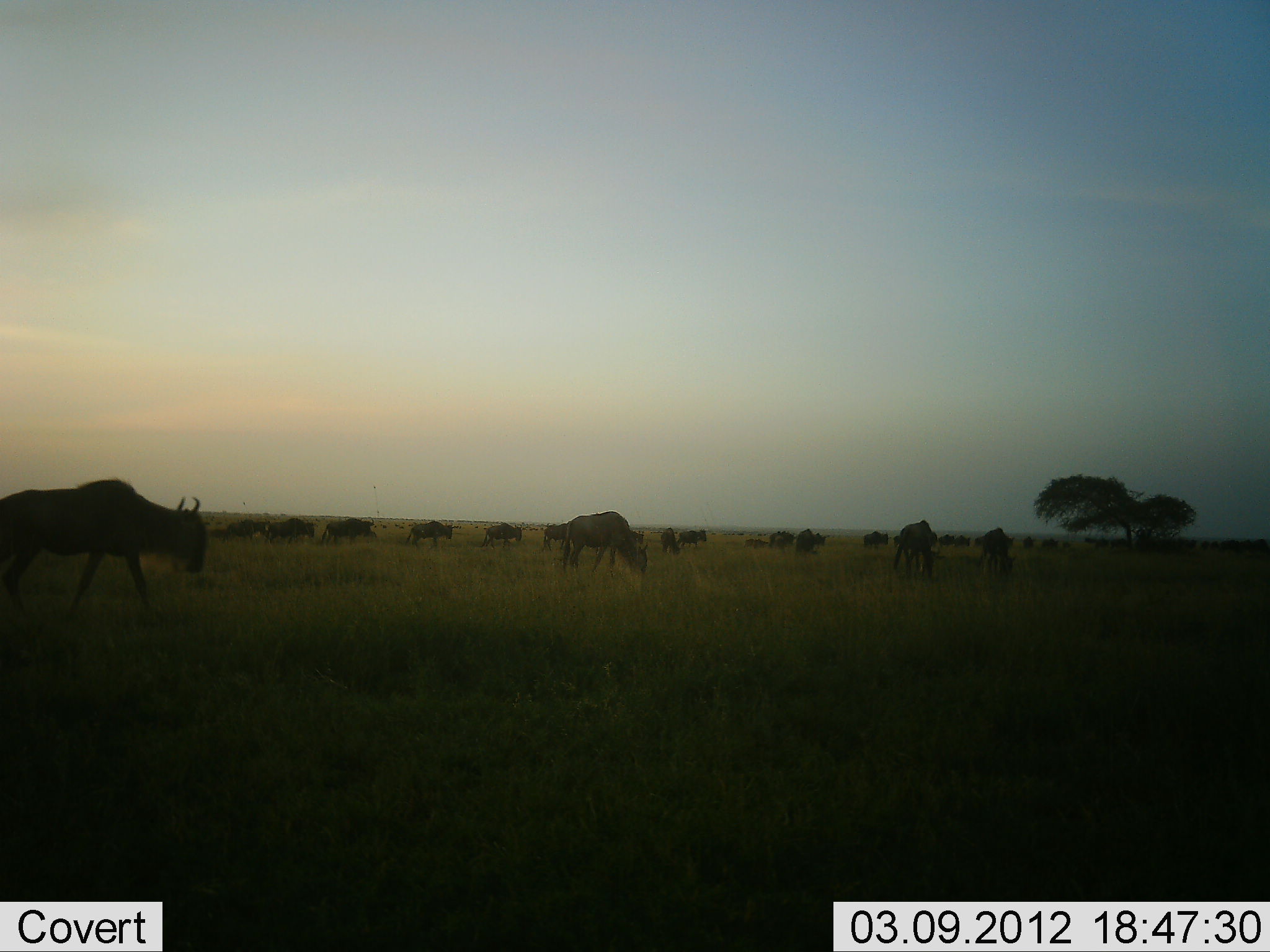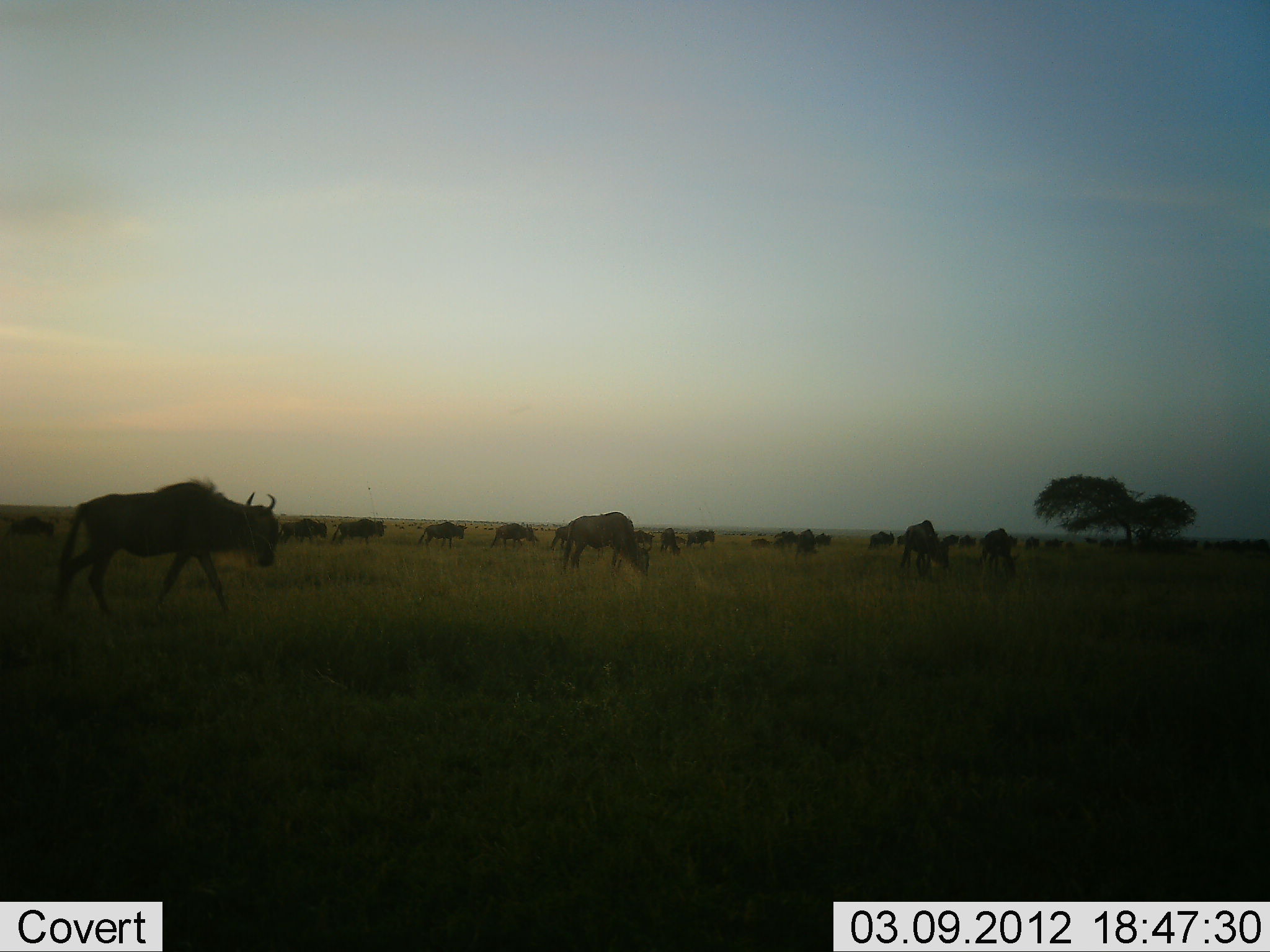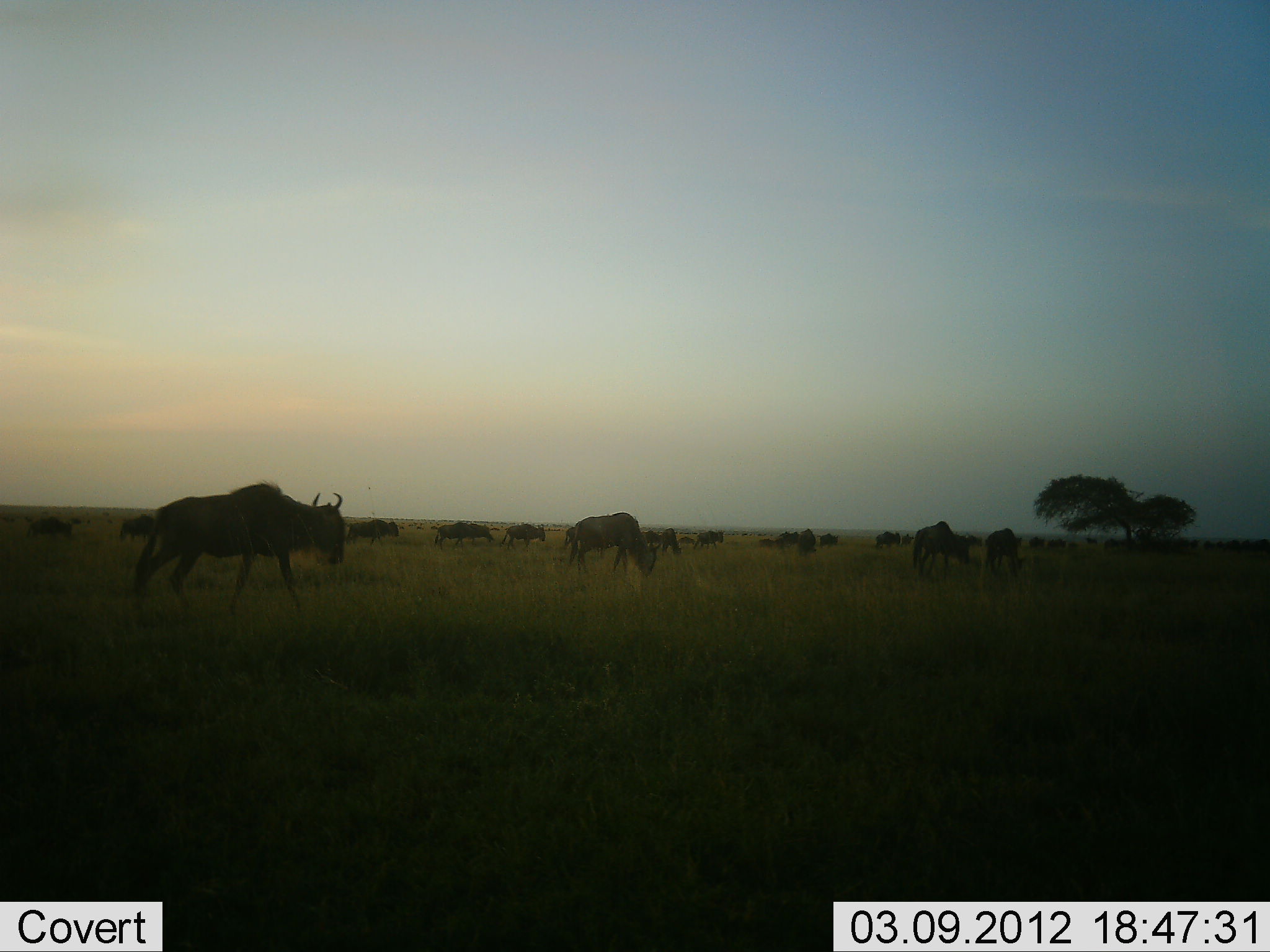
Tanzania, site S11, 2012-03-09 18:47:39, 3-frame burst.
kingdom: Animalia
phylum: Chordata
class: Mammalia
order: Artiodactyla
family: Bovidae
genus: Connochaetes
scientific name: Connochaetes taurinus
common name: blue wildebeest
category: wildebeest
Wildebeest (blue wildebeest) (Connochaetes taurinus), count 11-50. Behavior (volunteer vote fractions): standing 27%, resting 0%, moving 82%, interacting 0%. Young present (vote fraction): 0%. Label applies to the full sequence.